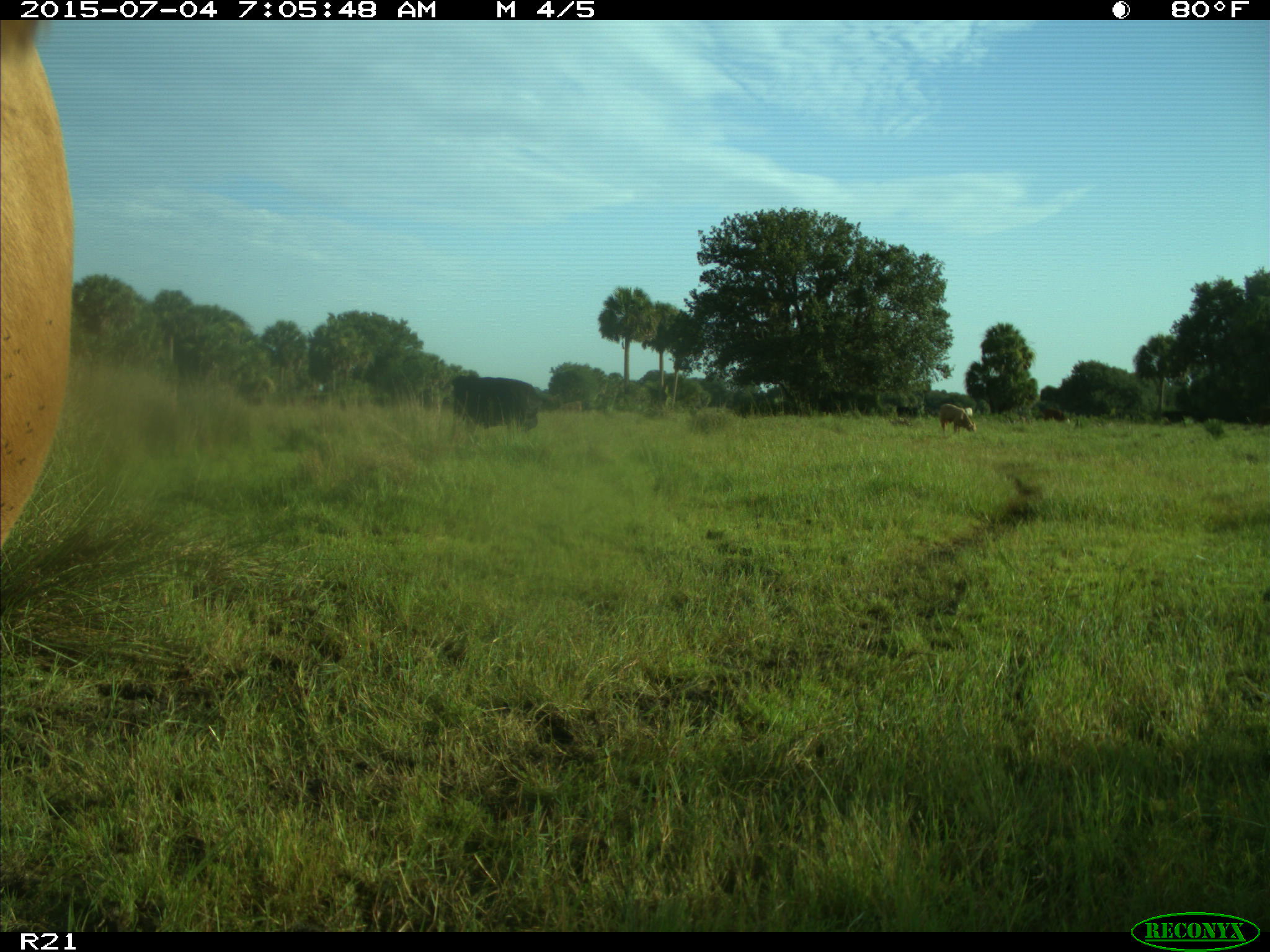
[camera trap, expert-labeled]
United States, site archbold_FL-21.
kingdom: Animalia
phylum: Chordata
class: Mammalia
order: Artiodactyla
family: Bovidae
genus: Bos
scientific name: Bos taurus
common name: domestic cow